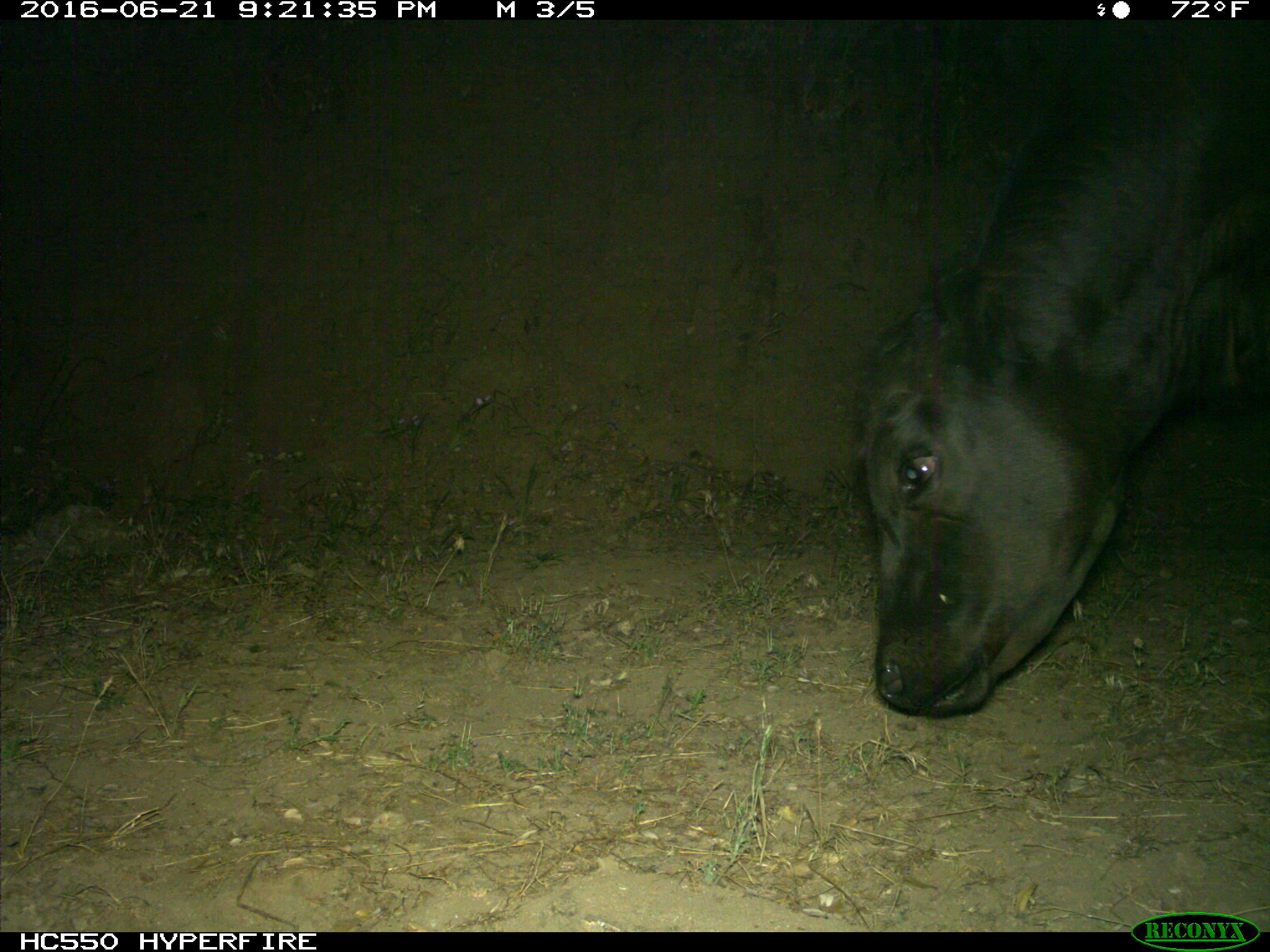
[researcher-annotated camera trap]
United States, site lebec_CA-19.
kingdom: Animalia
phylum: Chordata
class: Mammalia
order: Artiodactyla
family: Bovidae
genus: Bos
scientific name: Bos taurus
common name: domestic cow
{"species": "Bos taurus (domestic cow)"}